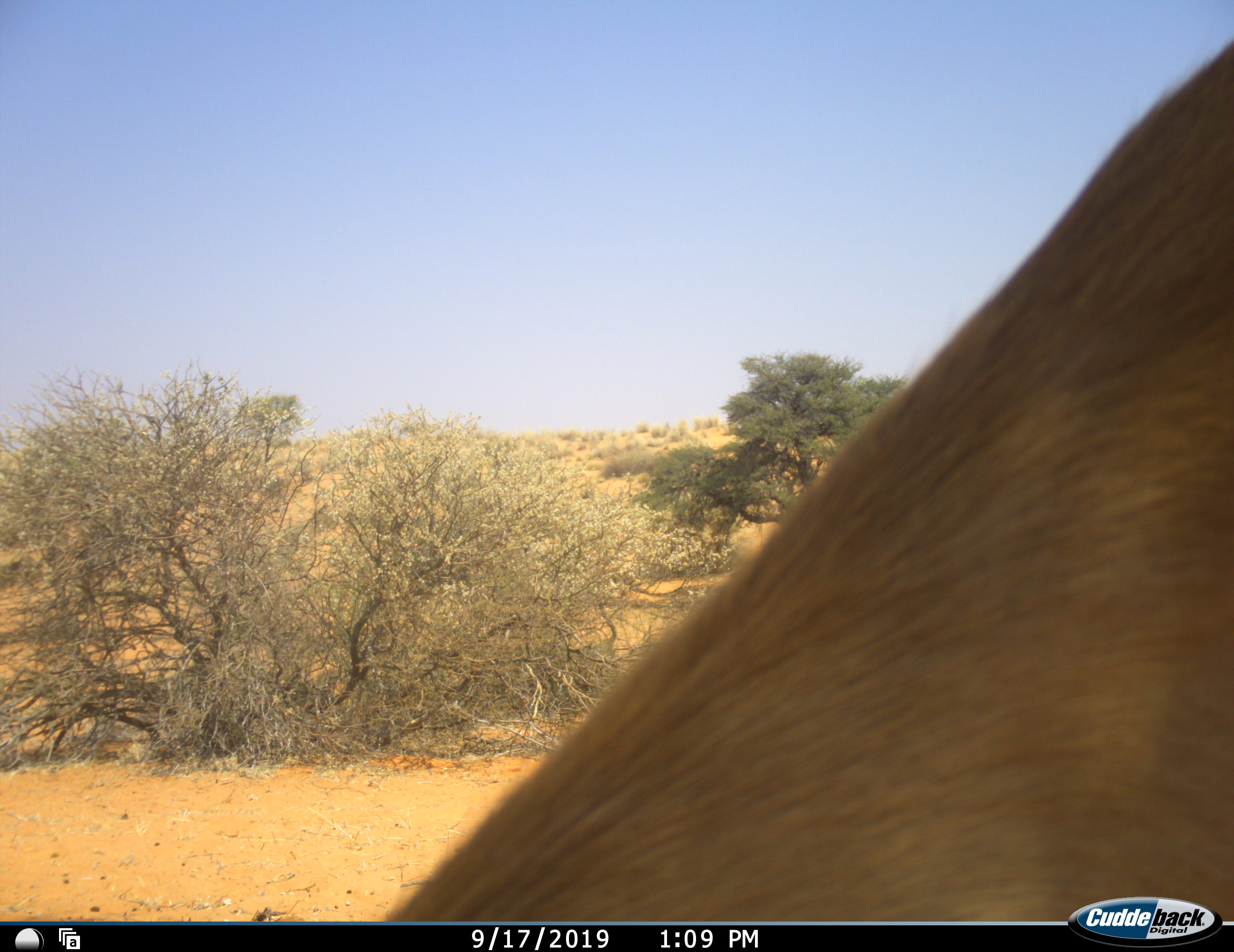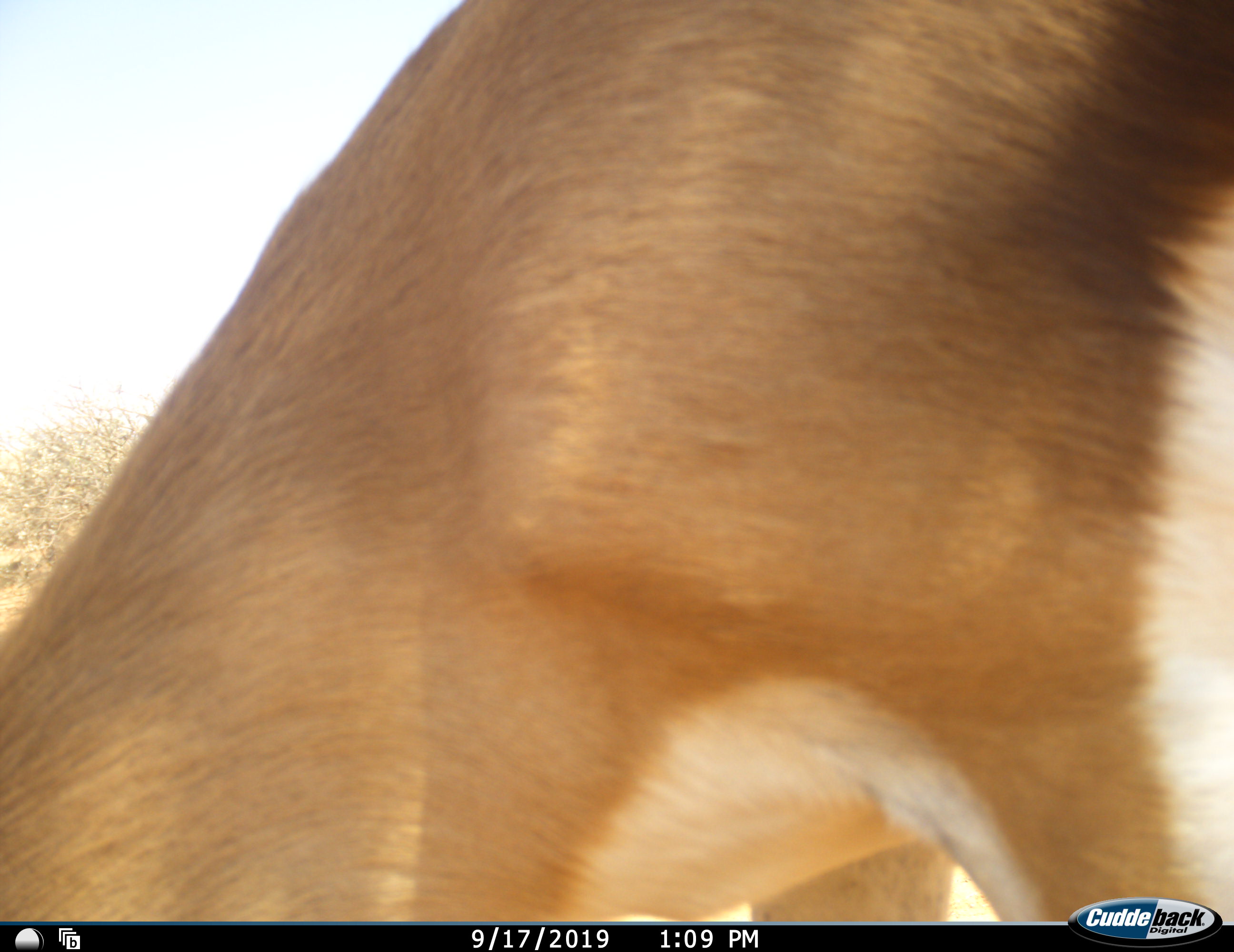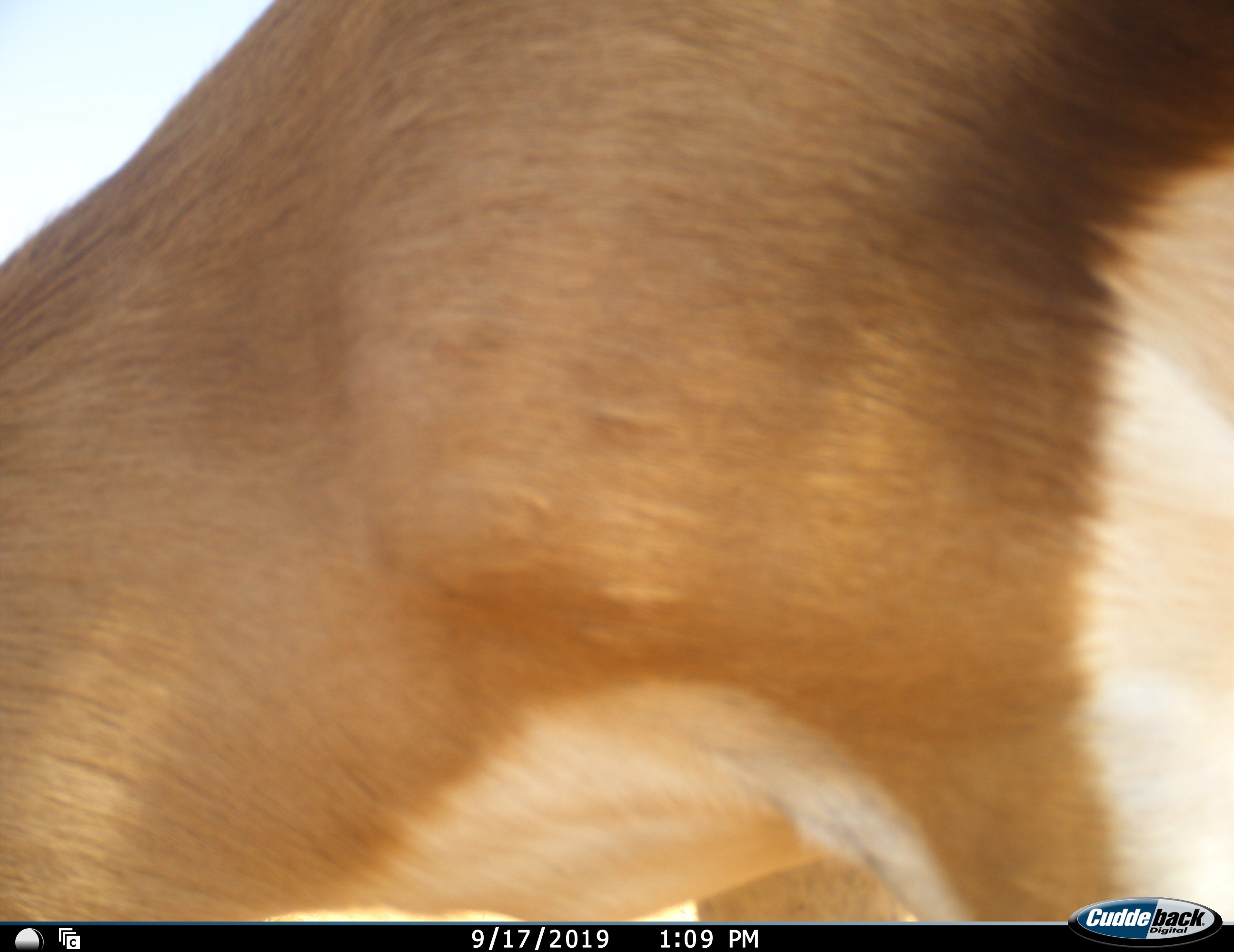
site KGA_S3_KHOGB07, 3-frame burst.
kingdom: Animalia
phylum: Chordata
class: Mammalia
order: Artiodactyla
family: Bovidae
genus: Antidorcas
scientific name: Antidorcas marsupialis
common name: springbok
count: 1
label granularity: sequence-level